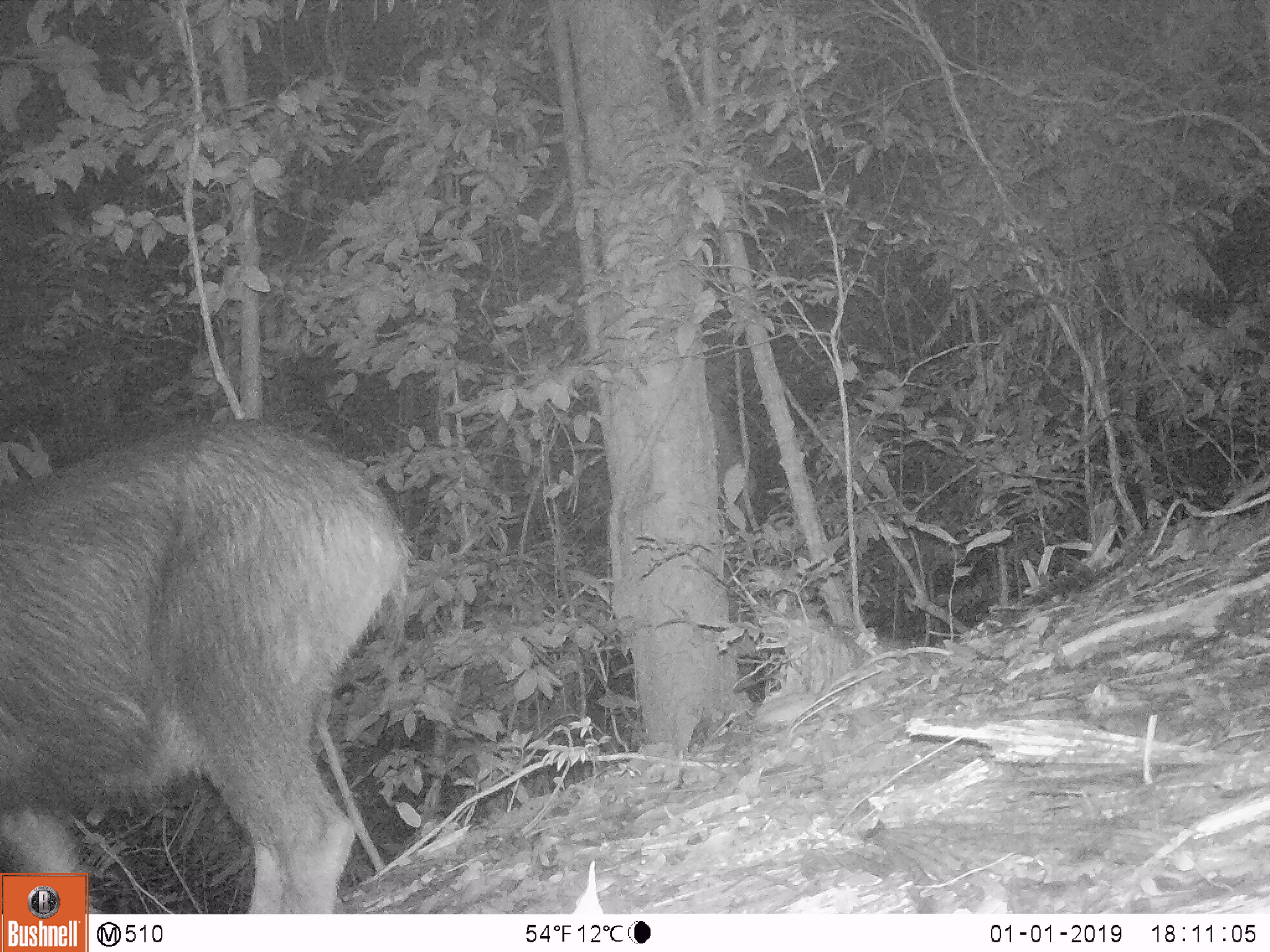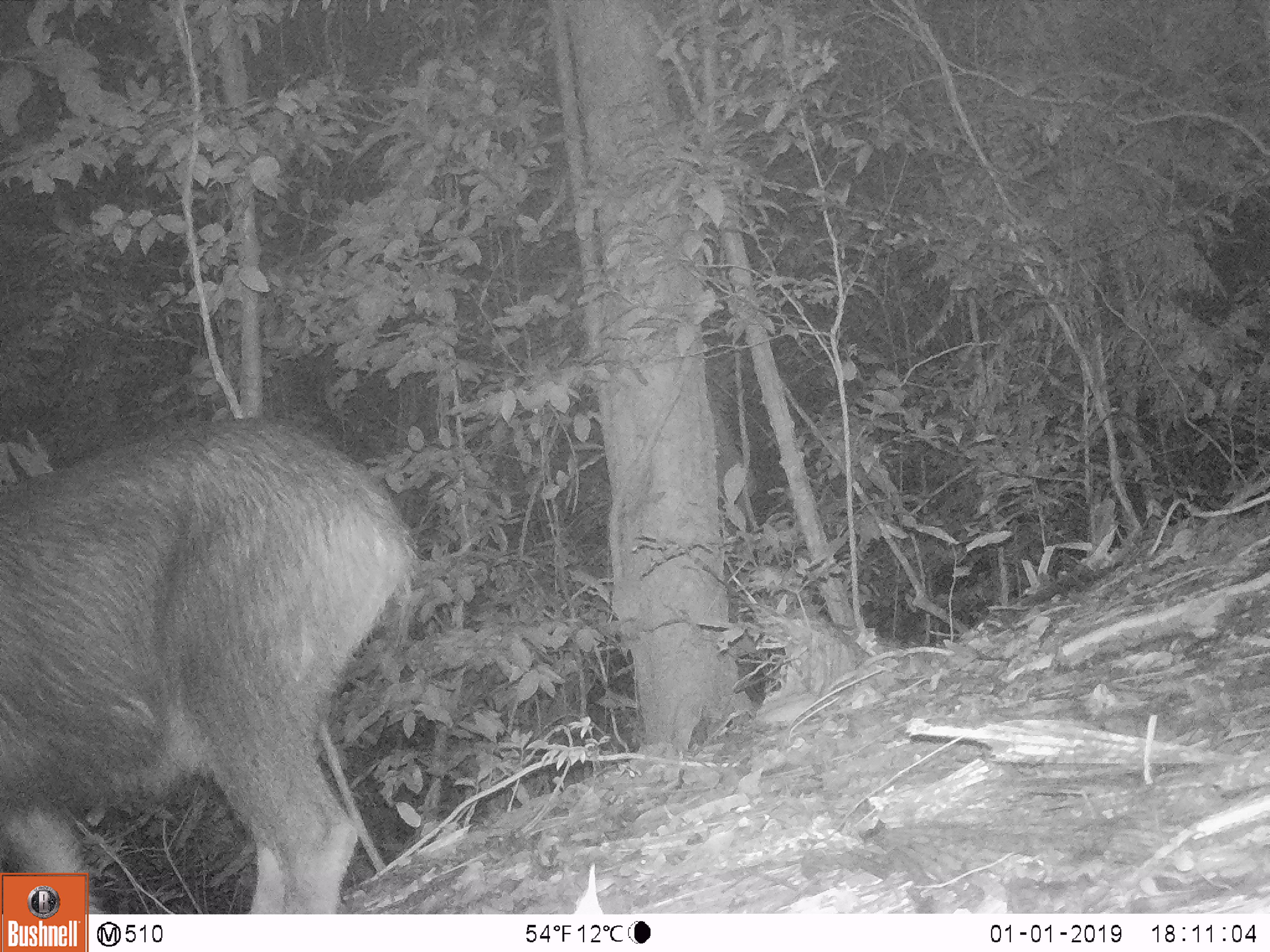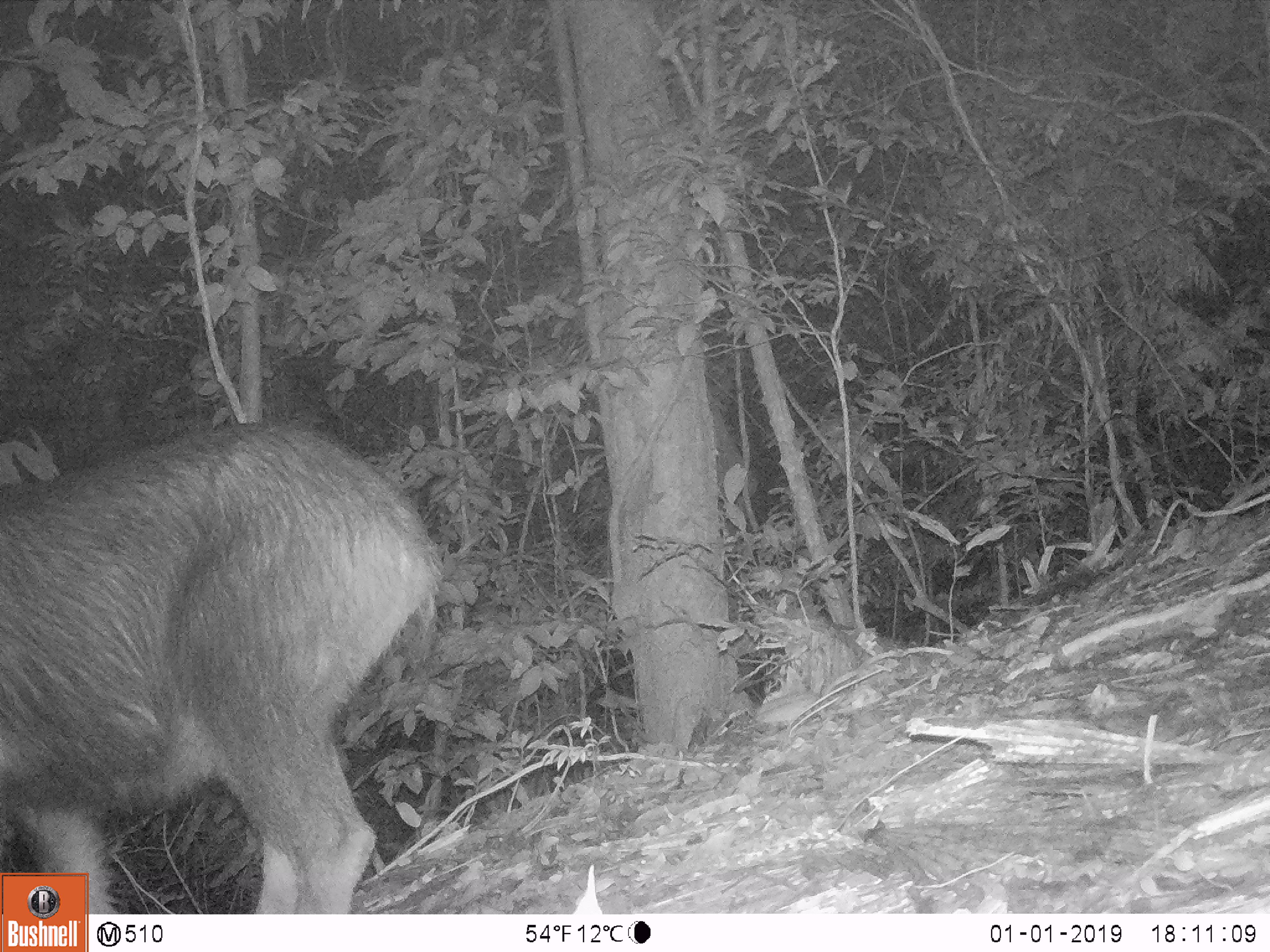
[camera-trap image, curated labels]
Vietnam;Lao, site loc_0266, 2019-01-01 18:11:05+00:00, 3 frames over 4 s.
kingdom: Animalia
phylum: Chordata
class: Mammalia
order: Artiodactyla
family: Bovidae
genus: Capricornis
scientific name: Capricornis sumatraensis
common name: chinese serow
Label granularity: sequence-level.